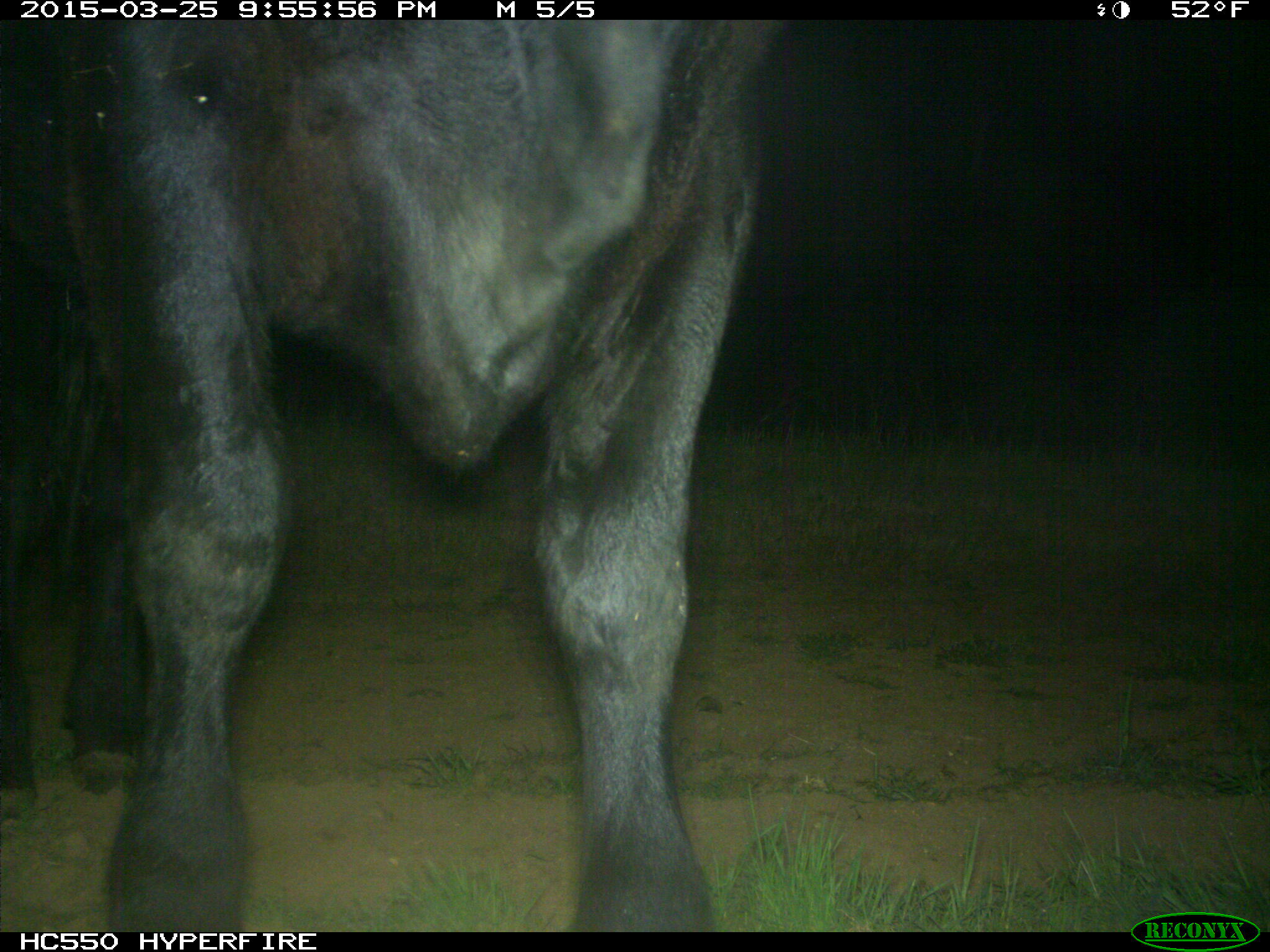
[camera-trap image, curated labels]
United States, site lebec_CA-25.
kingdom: Animalia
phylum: Chordata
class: Mammalia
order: Artiodactyla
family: Bovidae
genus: Bos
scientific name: Bos taurus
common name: domestic cow